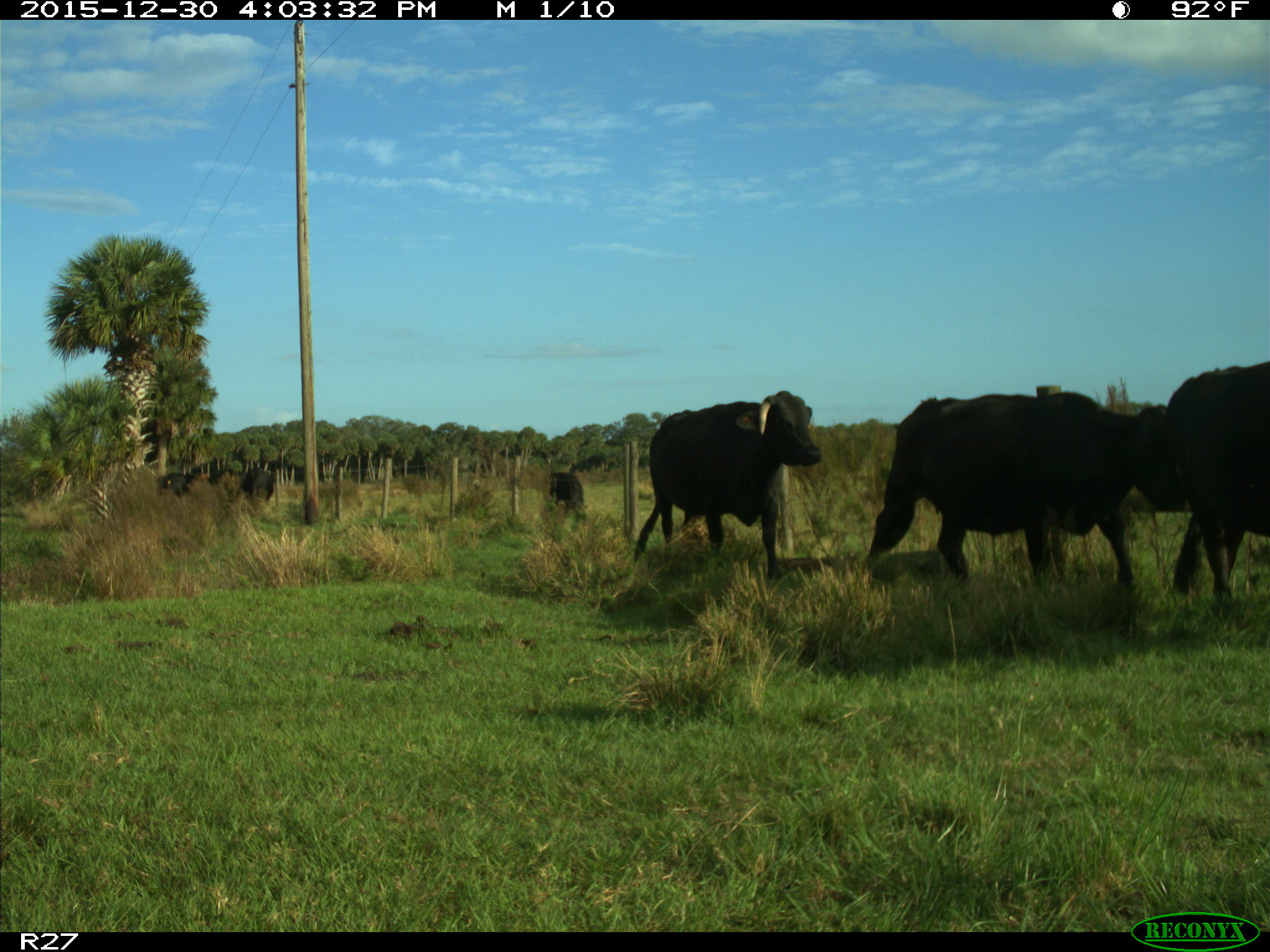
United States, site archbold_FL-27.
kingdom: Animalia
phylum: Chordata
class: Mammalia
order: Artiodactyla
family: Bovidae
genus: Bos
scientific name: Bos taurus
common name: domestic cow